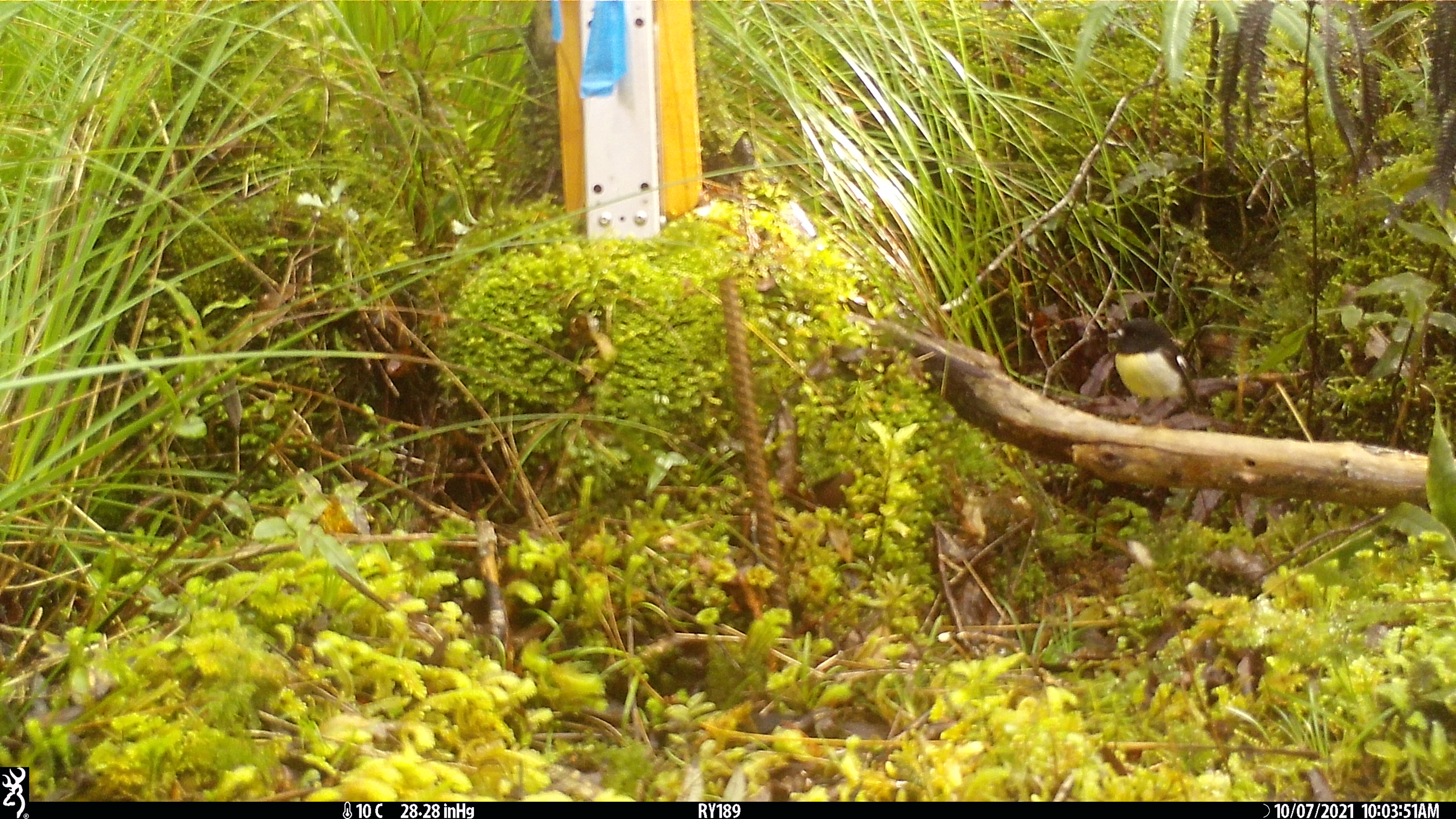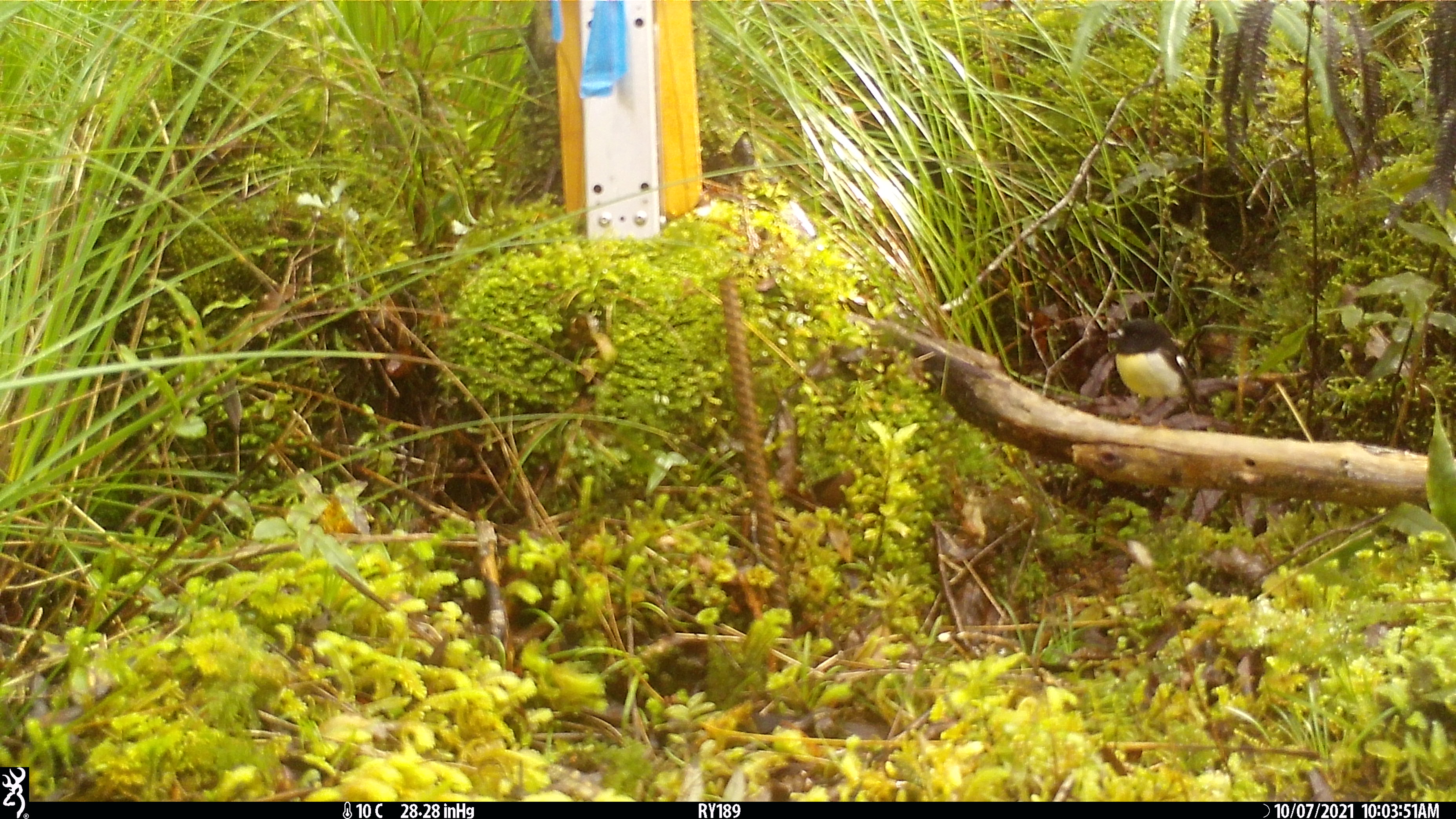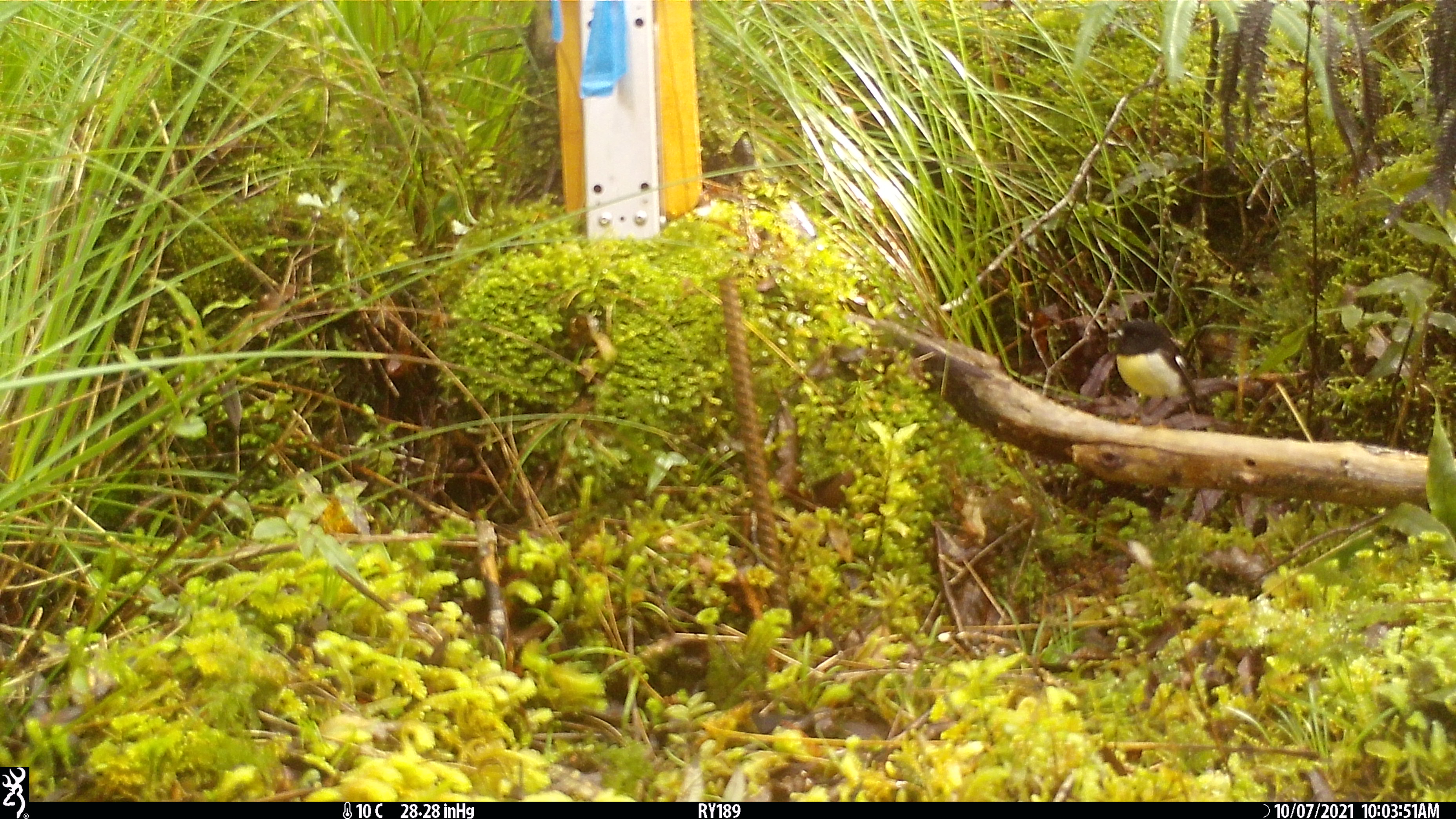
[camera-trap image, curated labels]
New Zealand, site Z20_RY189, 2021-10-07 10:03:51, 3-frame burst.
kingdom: Animalia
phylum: Chordata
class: Aves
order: Passeriformes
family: Petroicidae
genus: Petroica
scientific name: Petroica macrocephala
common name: tomtit